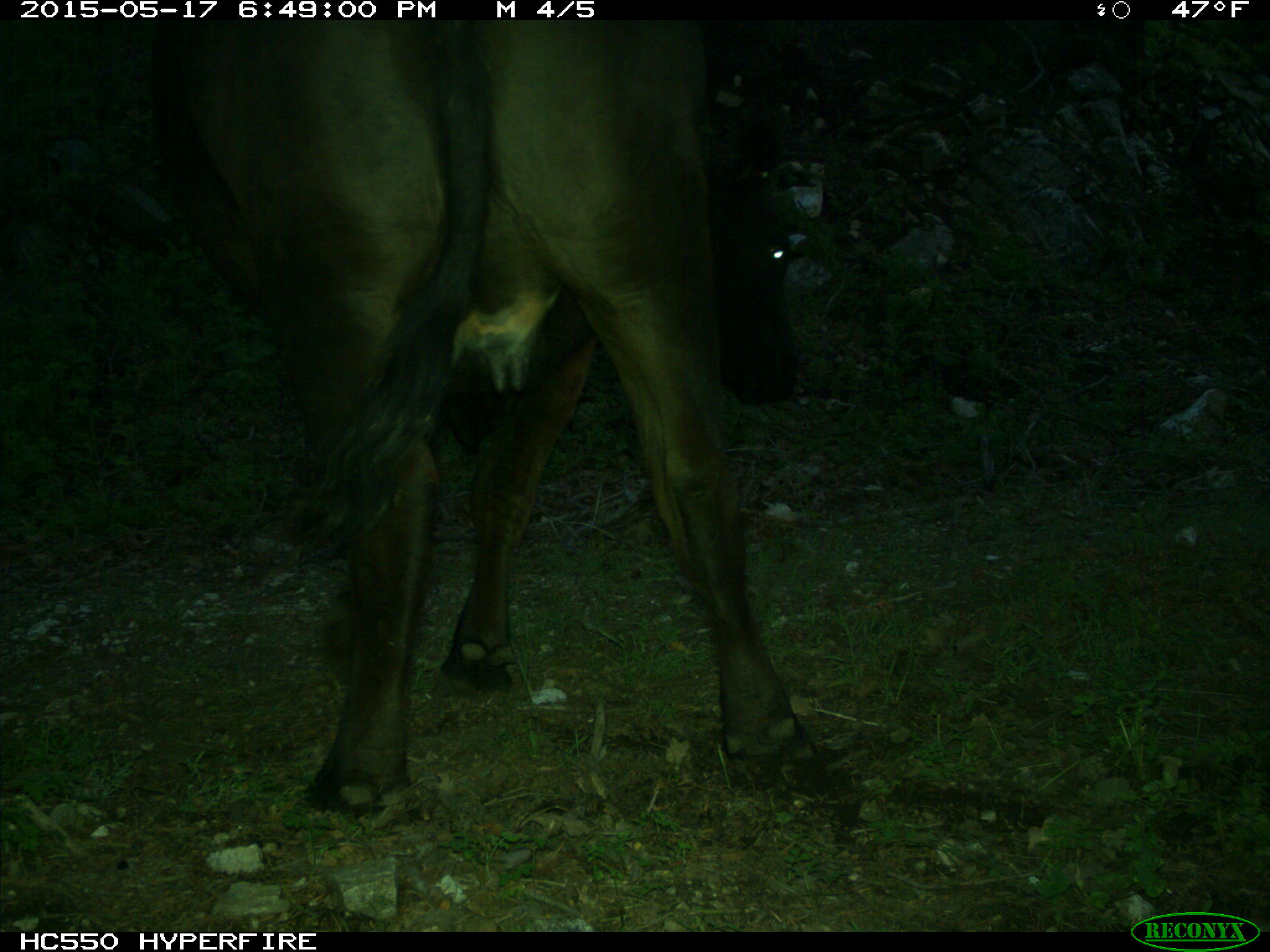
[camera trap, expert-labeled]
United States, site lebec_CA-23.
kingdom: Animalia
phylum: Chordata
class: Mammalia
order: Artiodactyla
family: Bovidae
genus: Bos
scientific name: Bos taurus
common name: domestic cow